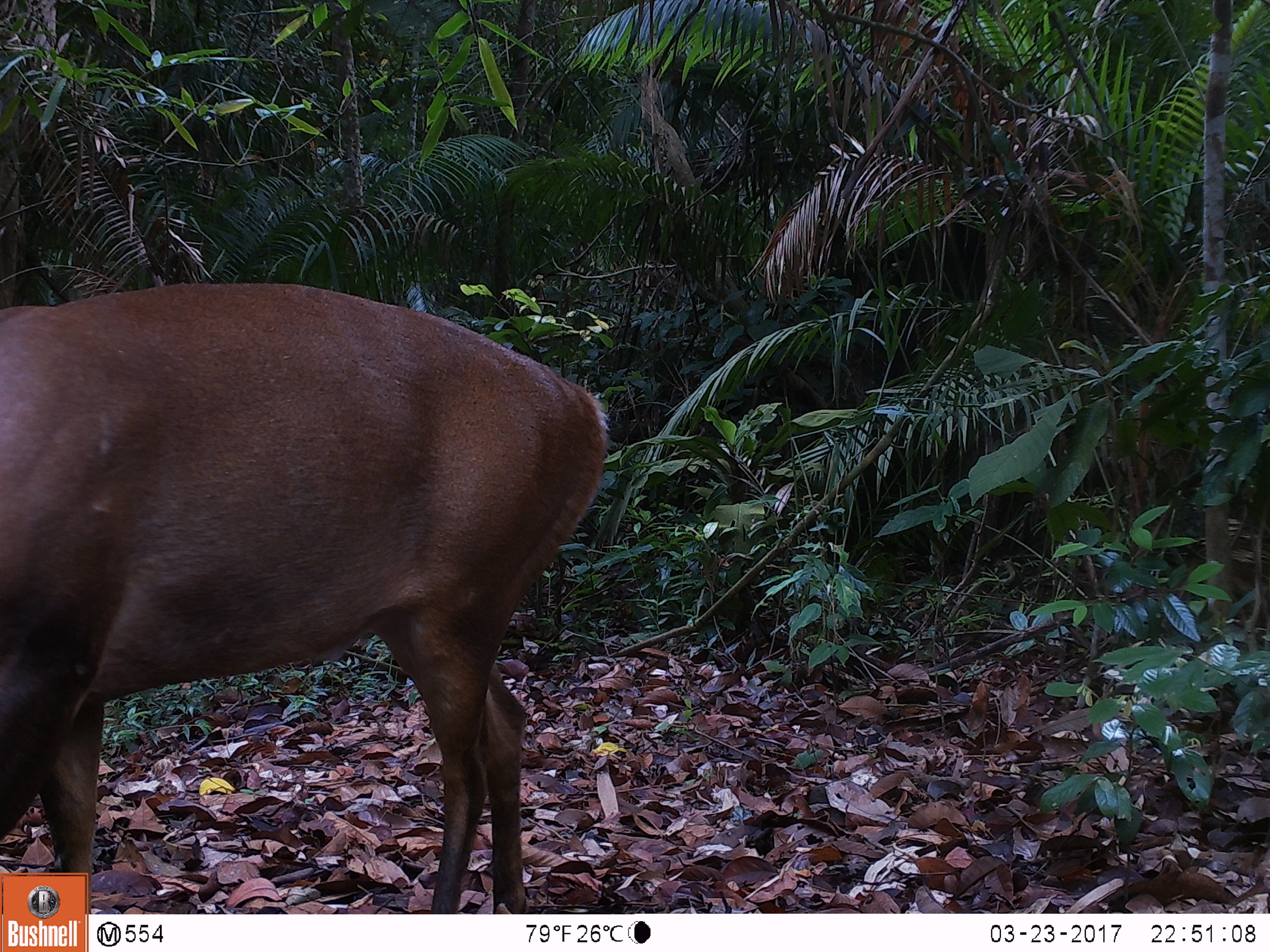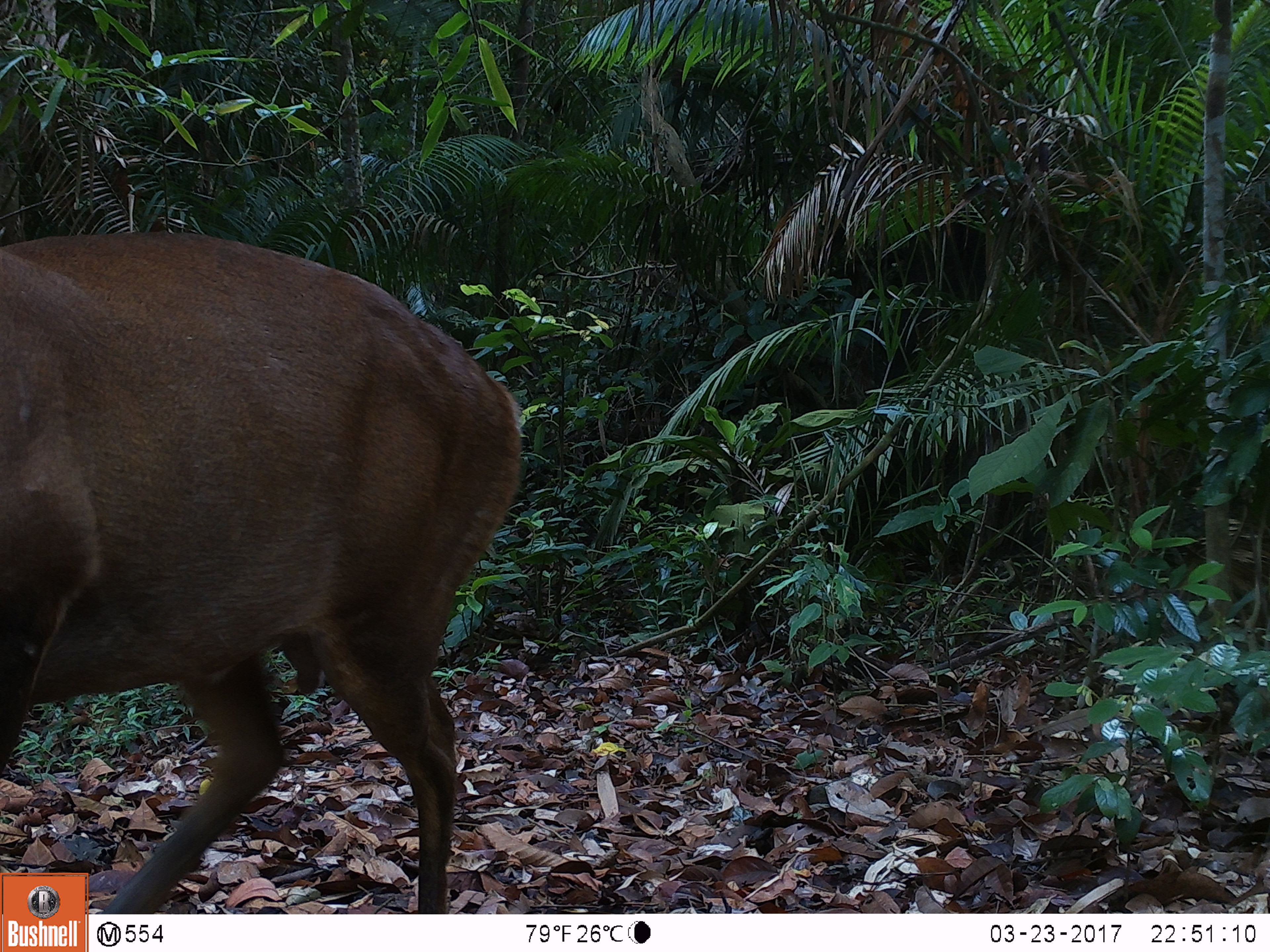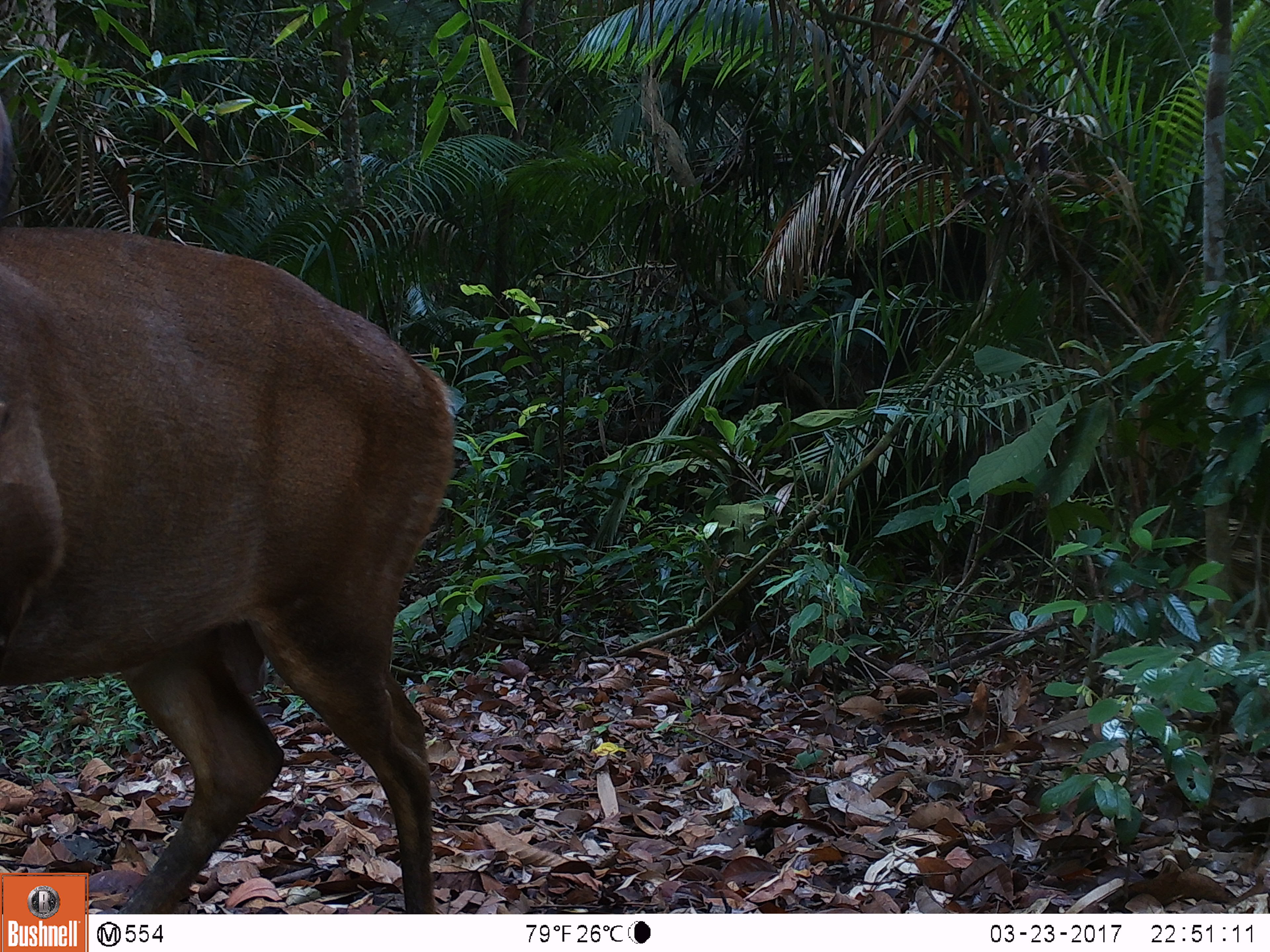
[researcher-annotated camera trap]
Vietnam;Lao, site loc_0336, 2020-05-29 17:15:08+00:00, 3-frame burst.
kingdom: Animalia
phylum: Chordata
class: Mammalia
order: Artiodactyla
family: Cervidae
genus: Muntiacus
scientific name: Muntiacus vuquangensis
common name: large-antlered muntjac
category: large antlered muntjac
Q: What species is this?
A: Large antlered muntjac (large-antlered muntjac) (Muntiacus vuquangensis).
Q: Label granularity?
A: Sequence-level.